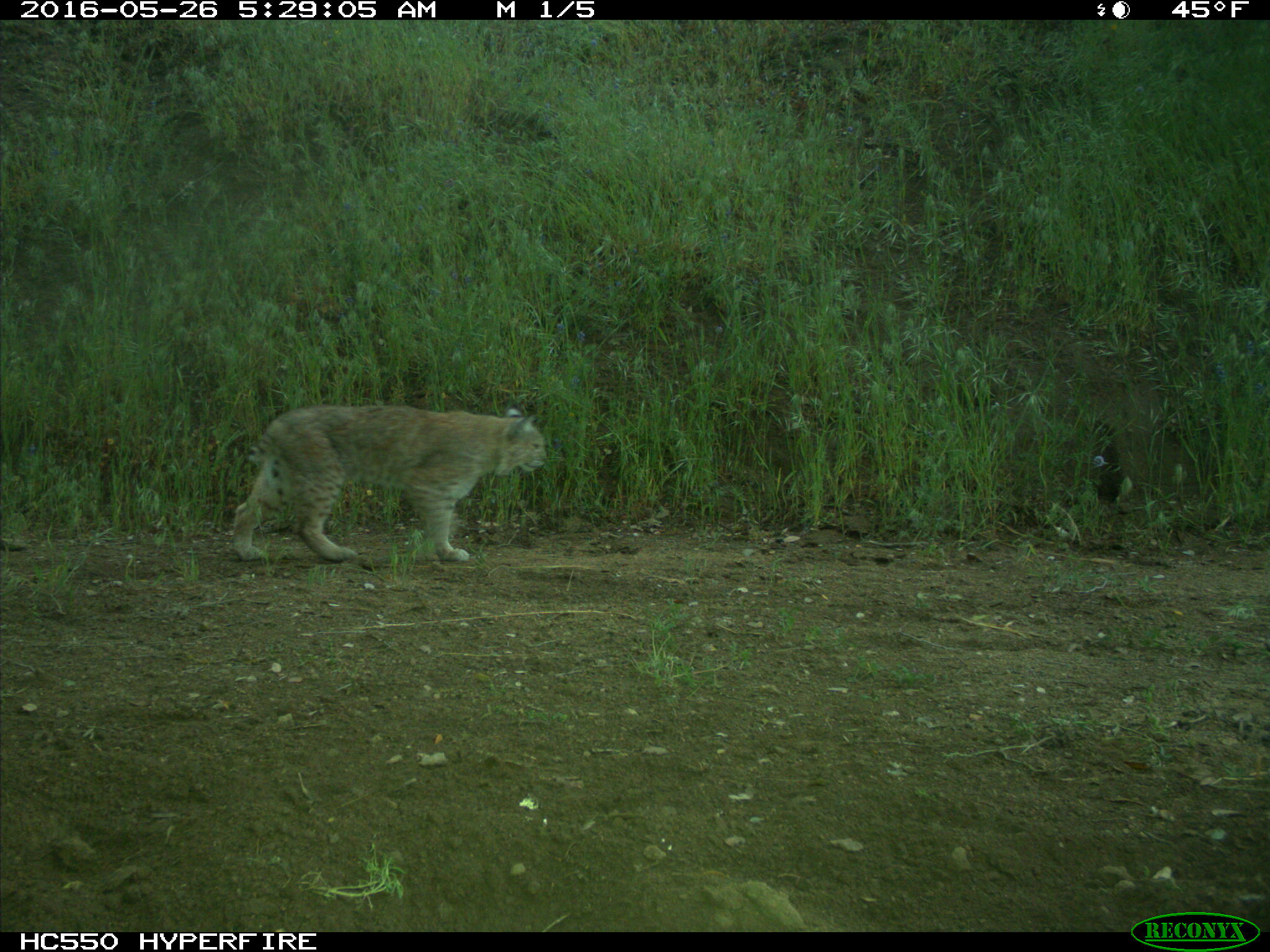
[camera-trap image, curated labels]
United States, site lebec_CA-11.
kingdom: Animalia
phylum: Chordata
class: Mammalia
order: Carnivora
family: Felidae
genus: Lynx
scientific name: Lynx rufus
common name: bobcat